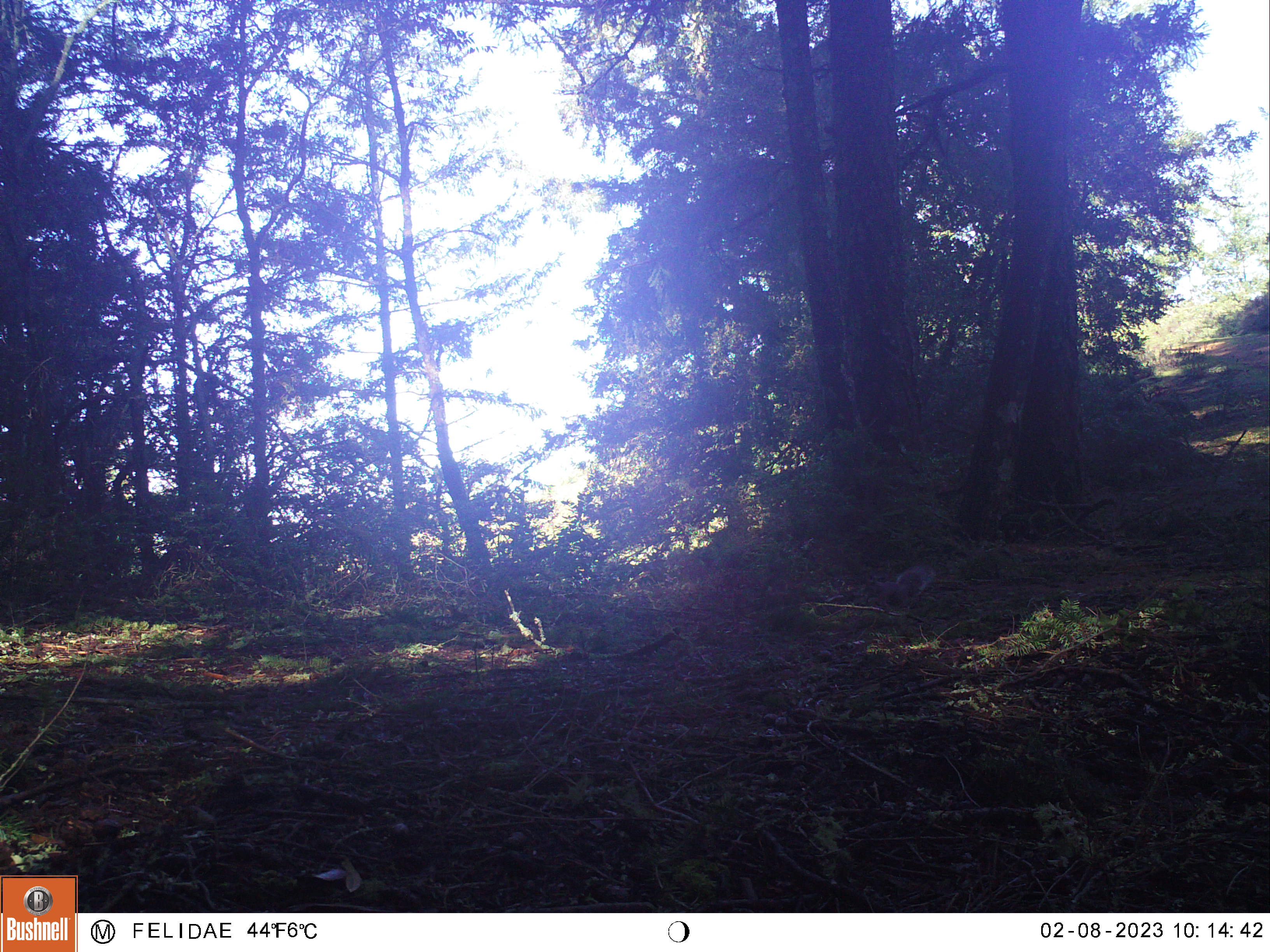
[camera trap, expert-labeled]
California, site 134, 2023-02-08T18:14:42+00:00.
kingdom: Animalia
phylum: Chordata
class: Mammalia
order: Rodentia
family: Sciuridae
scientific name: Sciuridae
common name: squirrel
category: unknown squirrel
Unknown squirrel (squirrel) (Sciuridae).